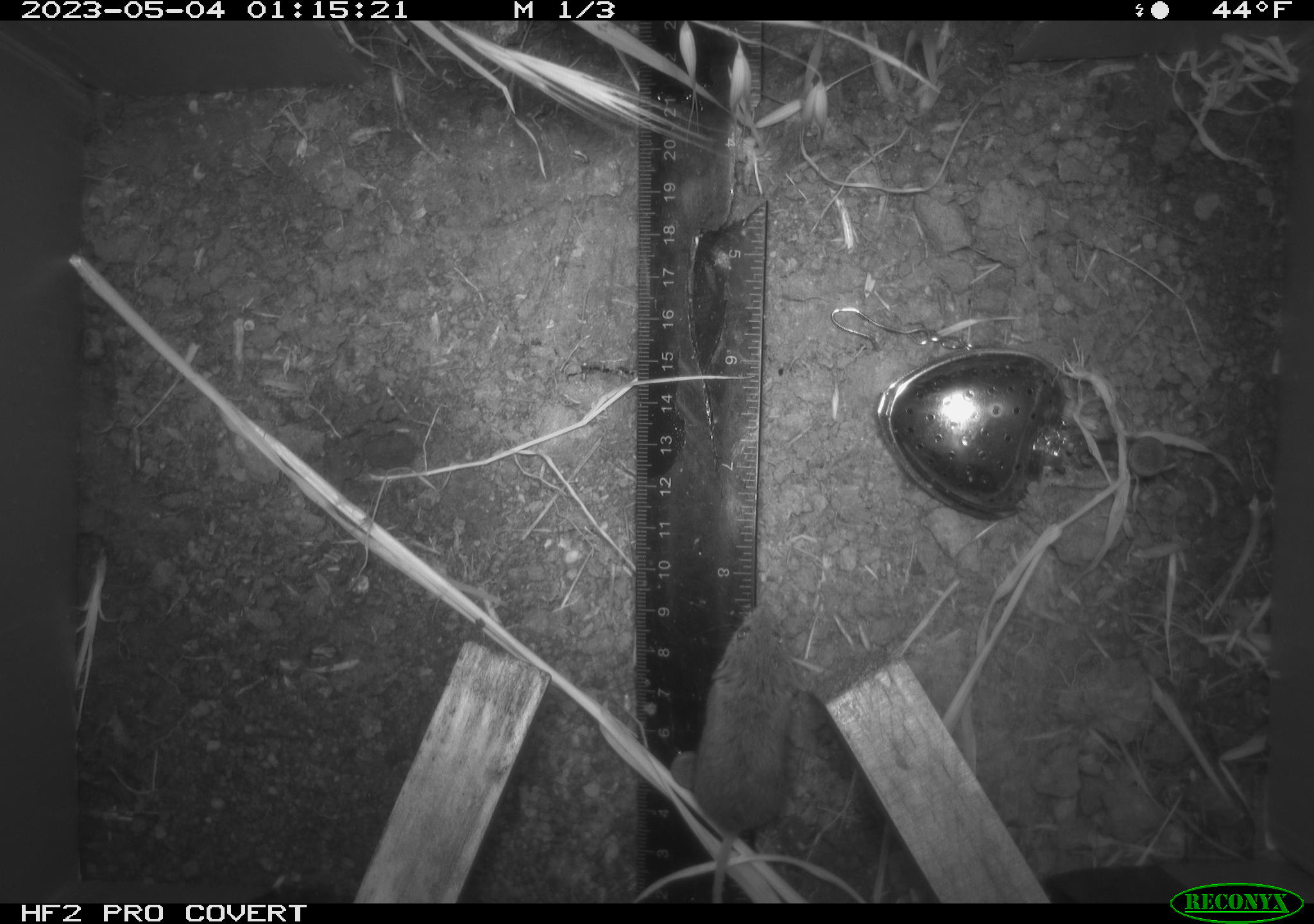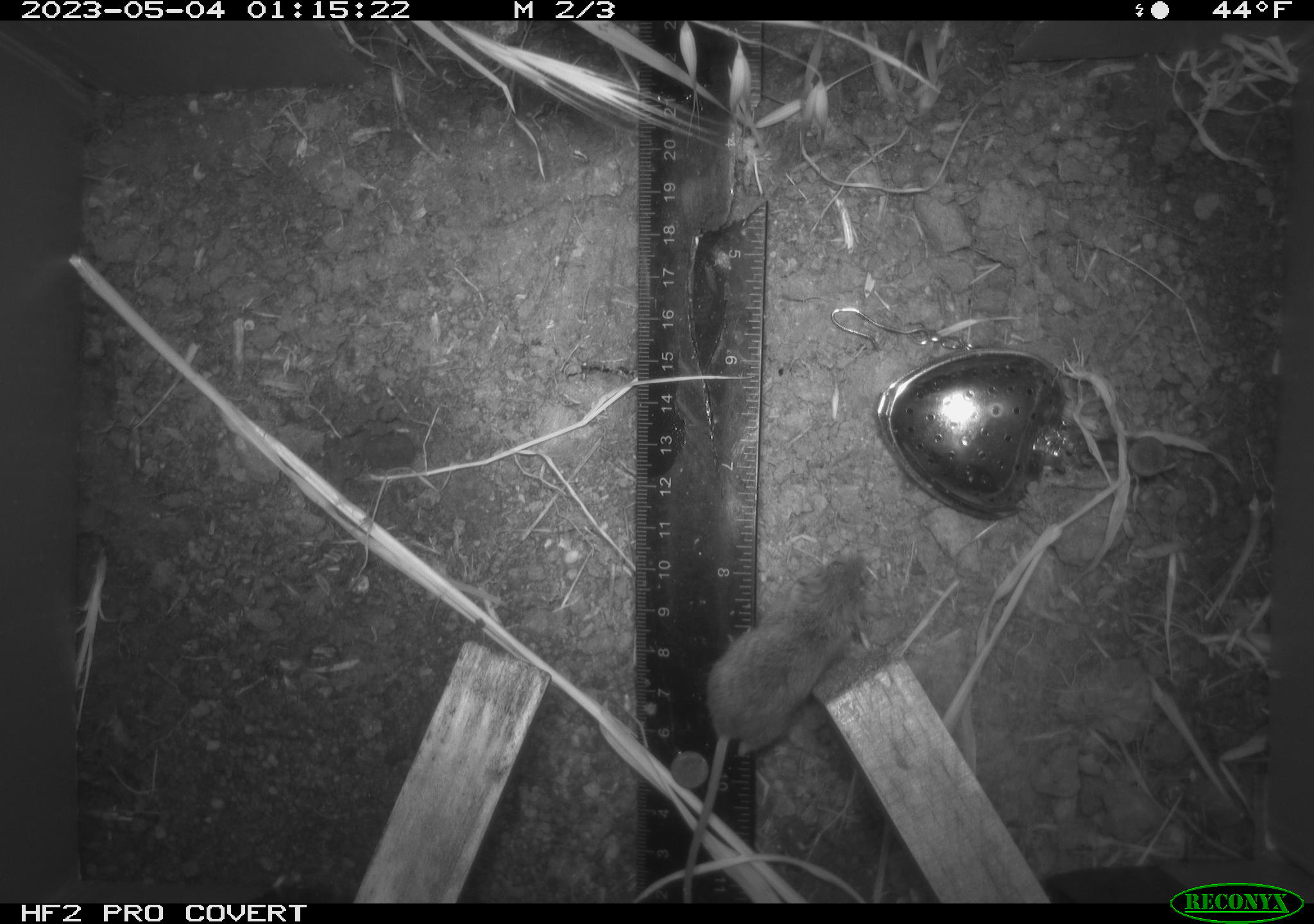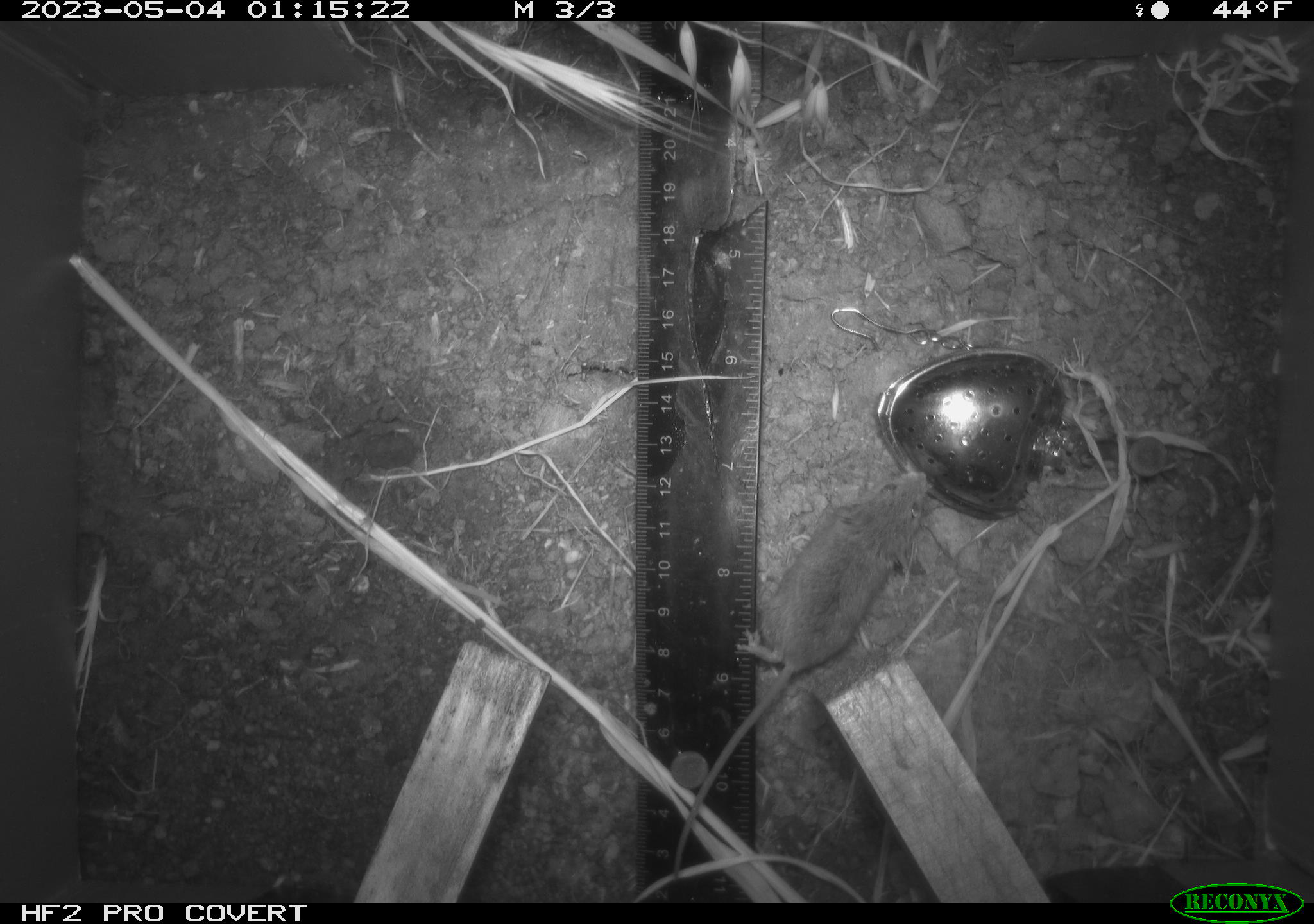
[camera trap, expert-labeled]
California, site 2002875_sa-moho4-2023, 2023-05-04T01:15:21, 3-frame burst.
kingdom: Animalia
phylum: Chordata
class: Mammalia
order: Rodentia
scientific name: Rodentia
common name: mouse species